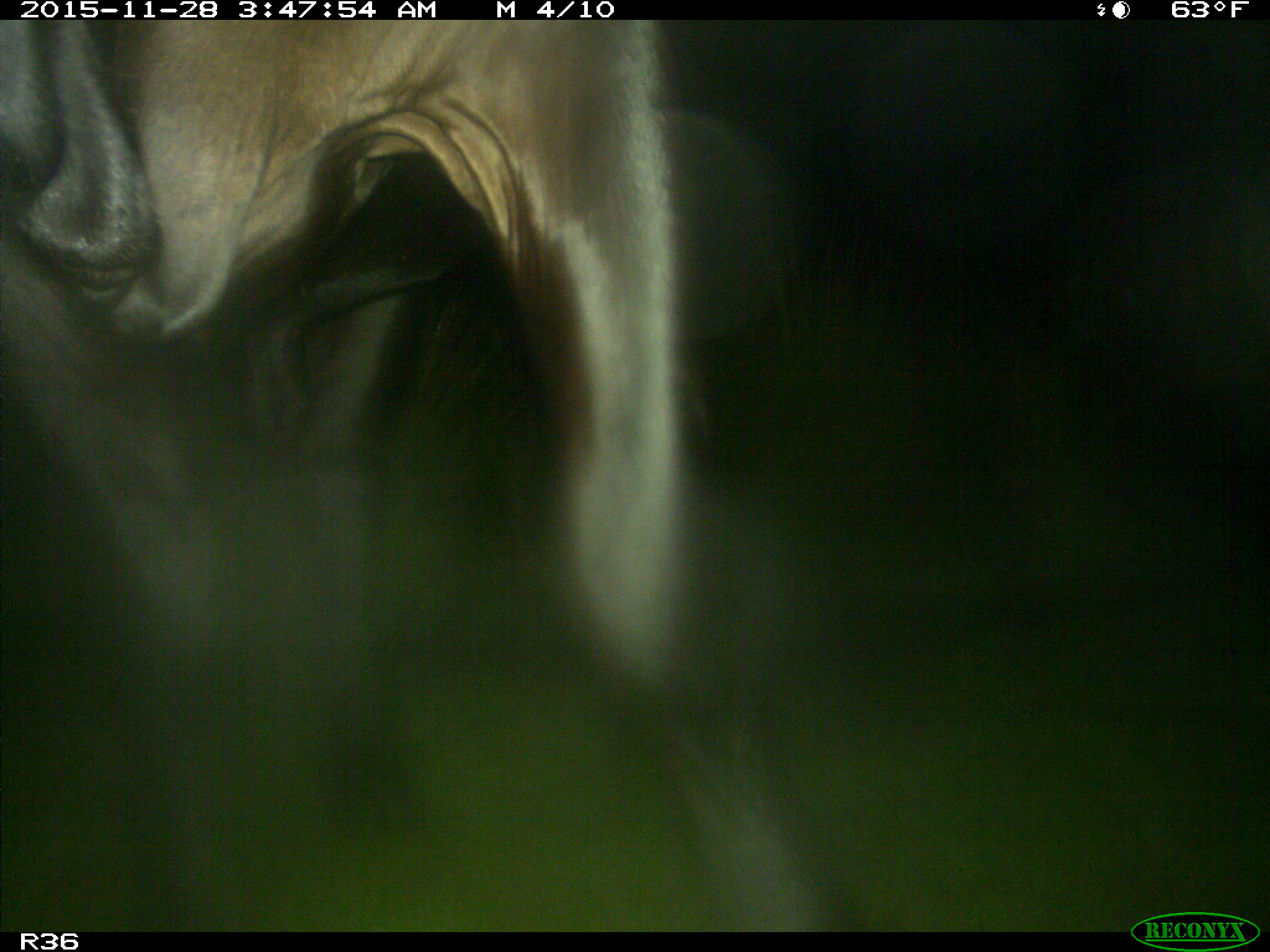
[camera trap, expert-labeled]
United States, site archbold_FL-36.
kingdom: Animalia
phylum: Chordata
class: Mammalia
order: Artiodactyla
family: Bovidae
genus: Bos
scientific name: Bos taurus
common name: domestic cow